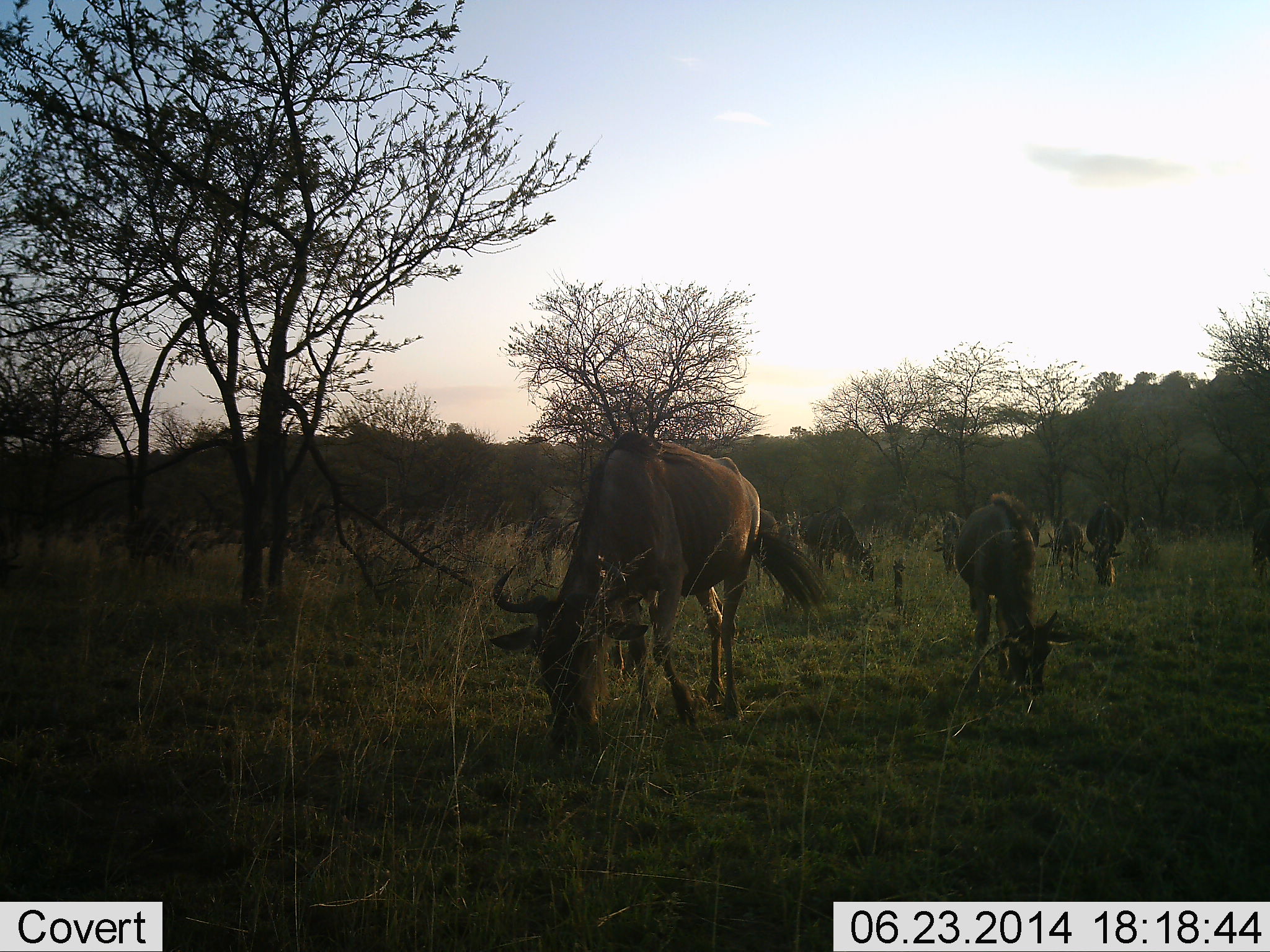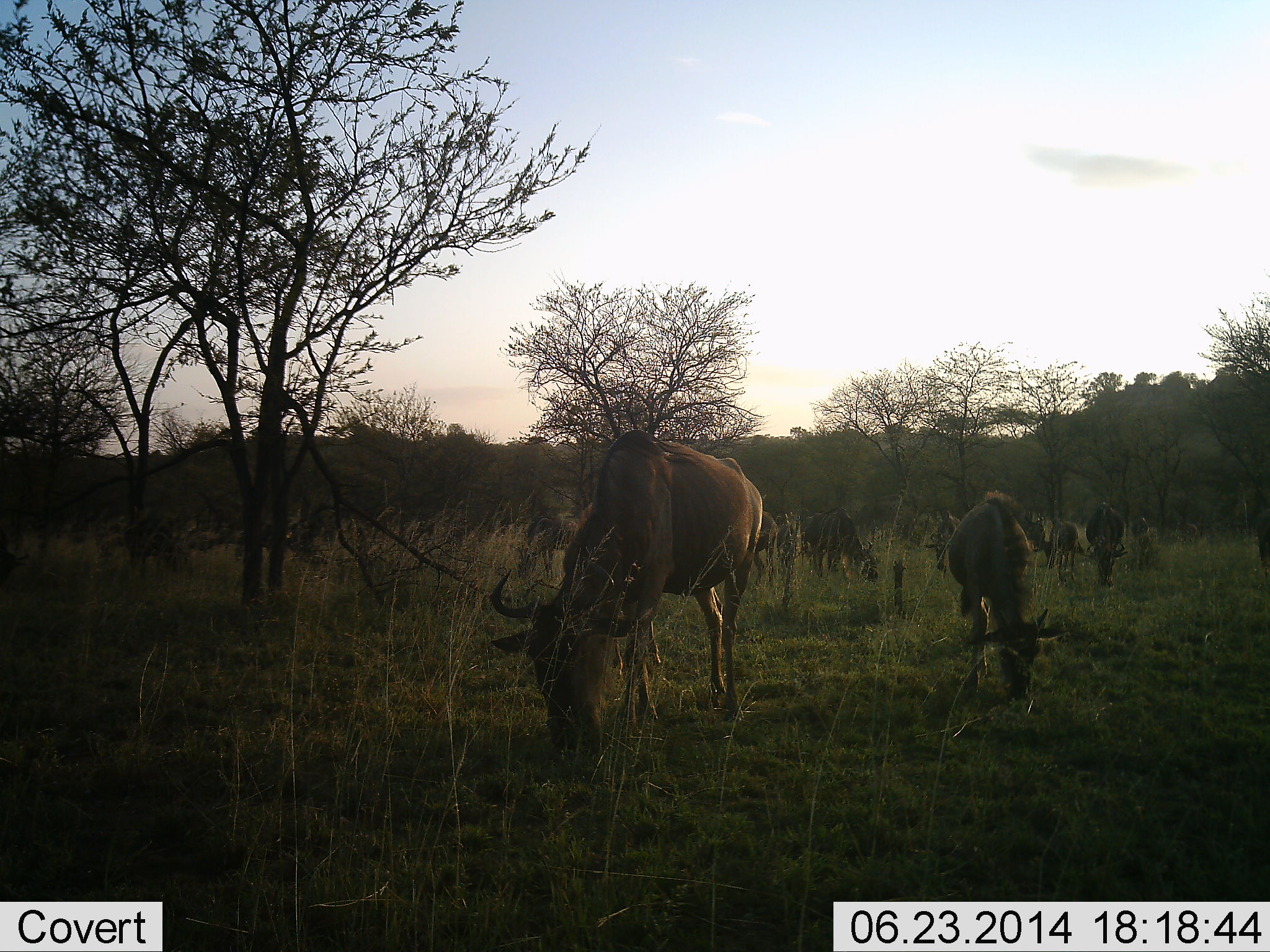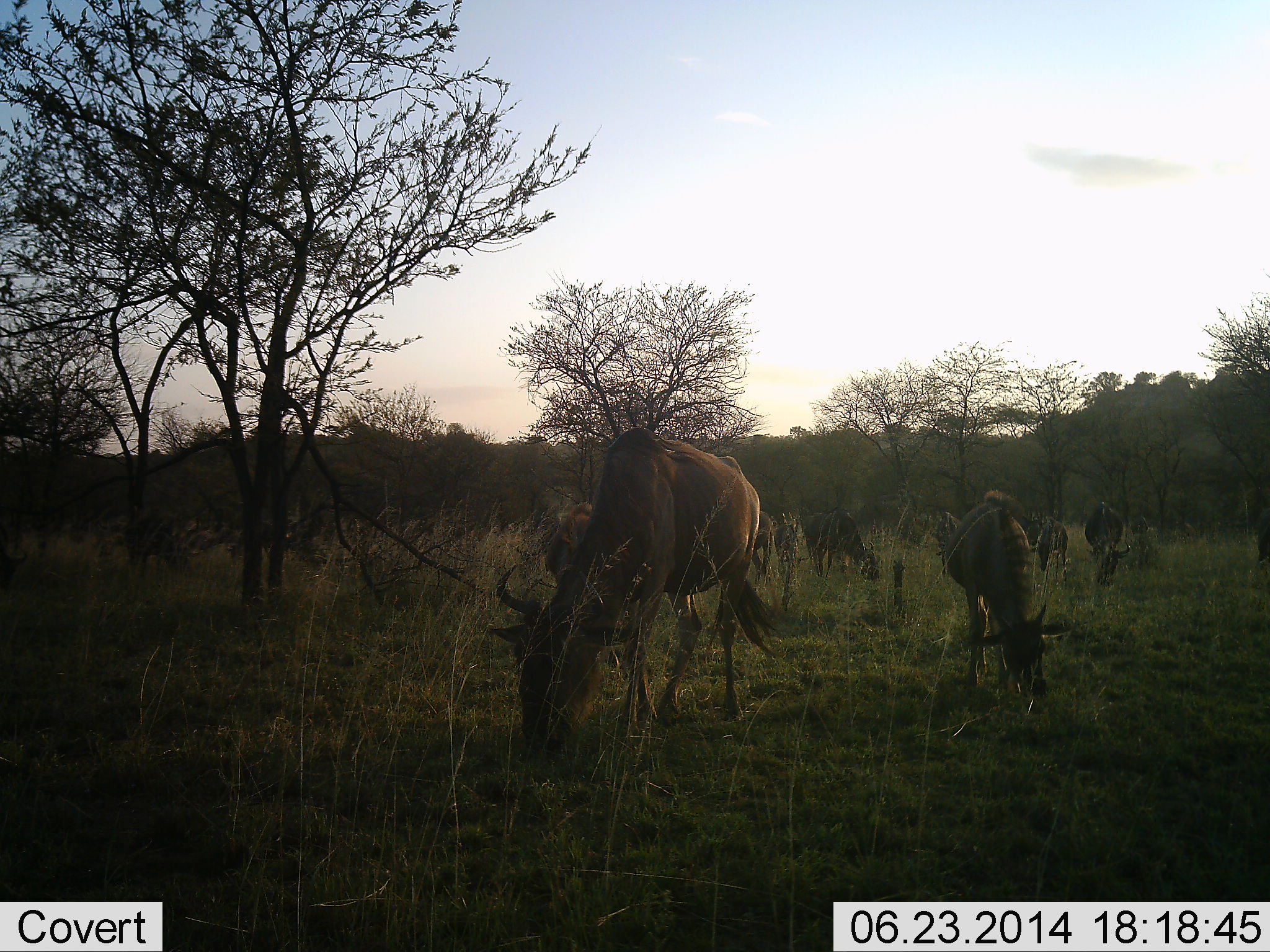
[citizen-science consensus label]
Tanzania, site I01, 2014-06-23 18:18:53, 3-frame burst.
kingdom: Animalia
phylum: Chordata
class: Mammalia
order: Artiodactyla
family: Bovidae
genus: Connochaetes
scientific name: Connochaetes taurinus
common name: blue wildebeest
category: wildebeest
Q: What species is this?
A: Wildebeest (blue wildebeest) (Connochaetes taurinus).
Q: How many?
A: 8.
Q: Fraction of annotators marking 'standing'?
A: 0%.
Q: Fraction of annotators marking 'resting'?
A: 0%.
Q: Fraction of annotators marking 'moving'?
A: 10%.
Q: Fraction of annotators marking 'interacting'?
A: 0%.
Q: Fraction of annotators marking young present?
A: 0%.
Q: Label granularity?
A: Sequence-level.